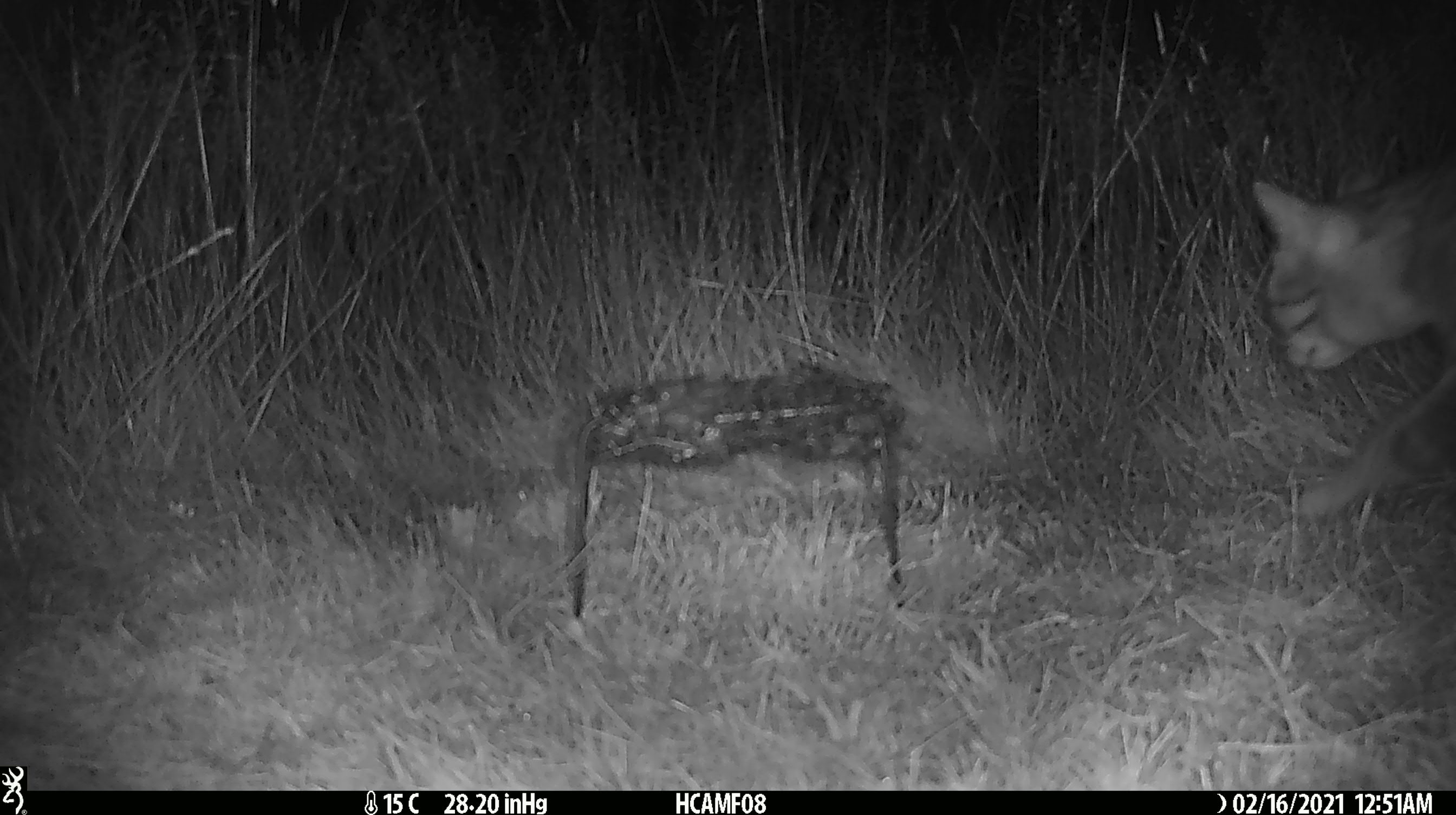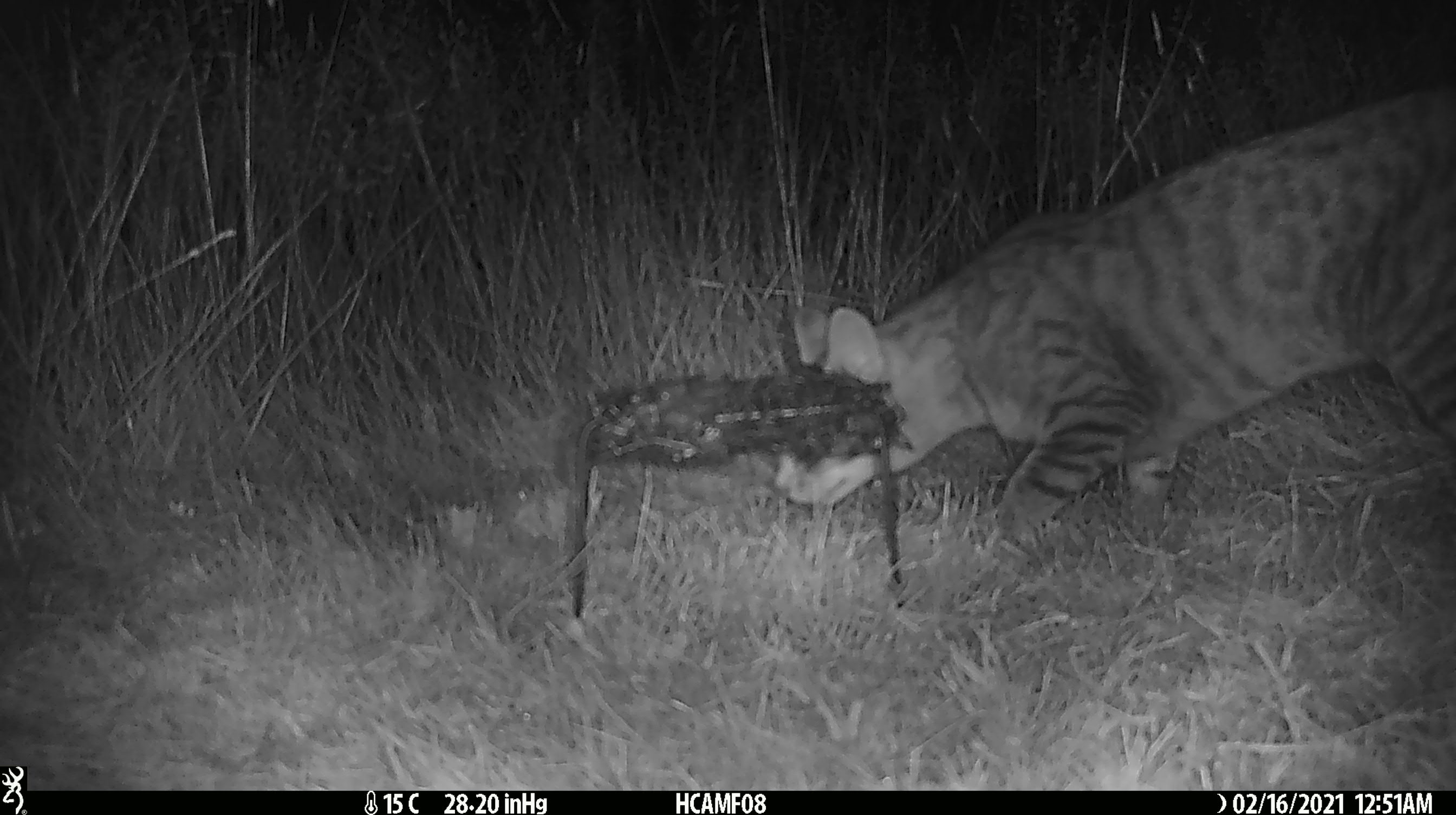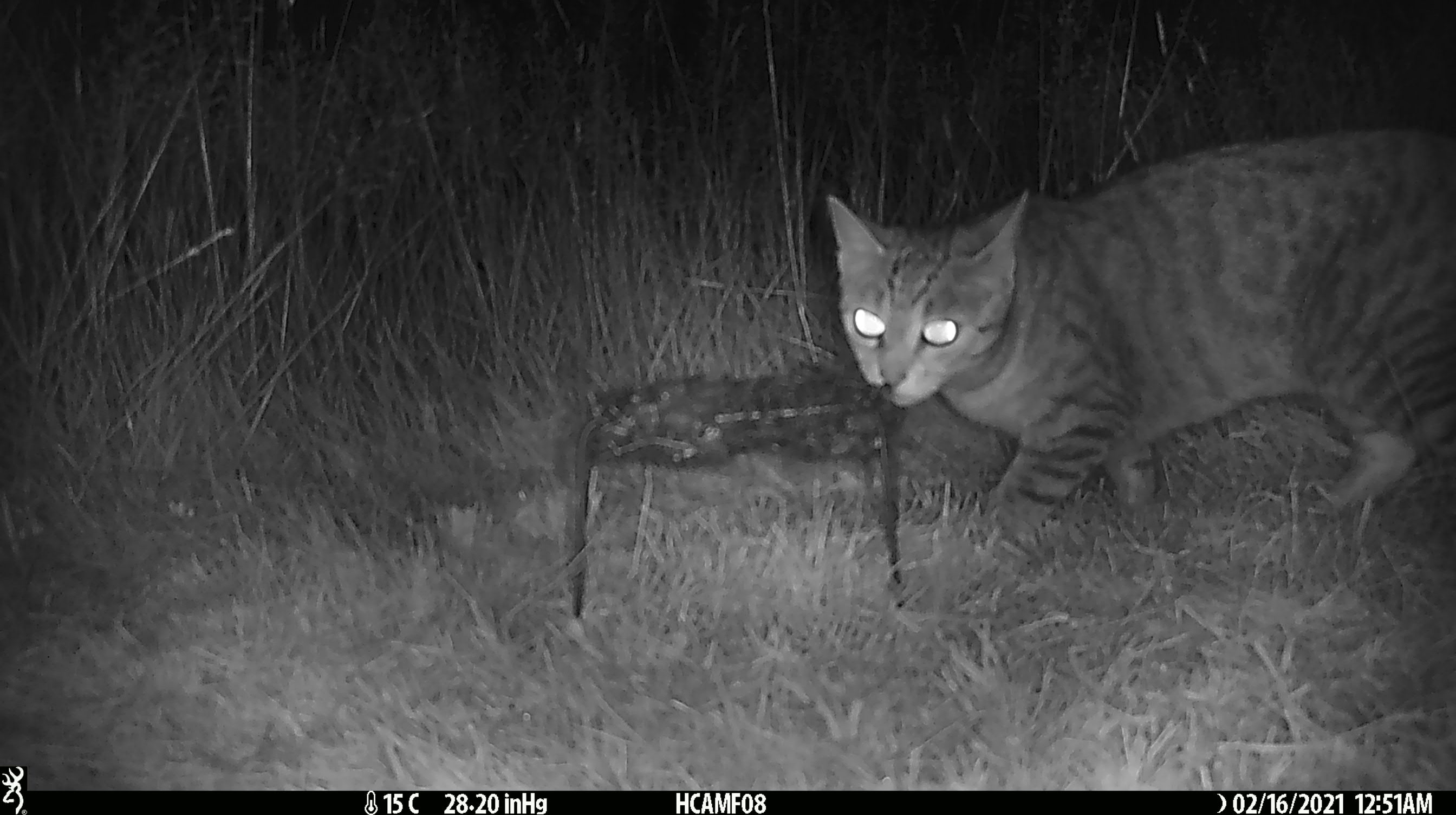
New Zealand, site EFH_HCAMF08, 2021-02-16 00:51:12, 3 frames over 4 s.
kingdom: Animalia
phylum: Chordata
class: Mammalia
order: Carnivora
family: Felidae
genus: Felis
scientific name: Felis catus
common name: domestic cat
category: cat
Cat (domestic cat) (Felis catus).